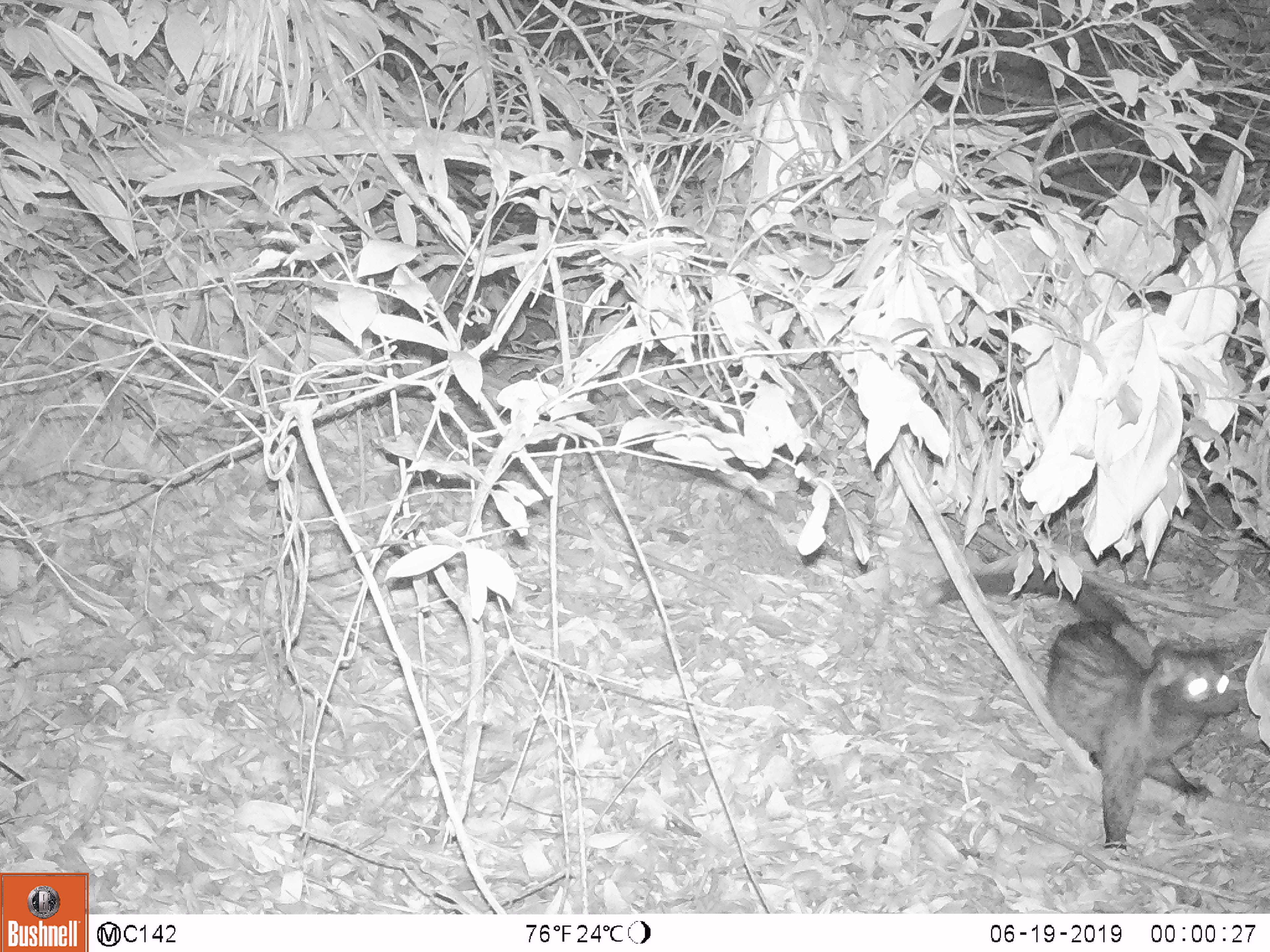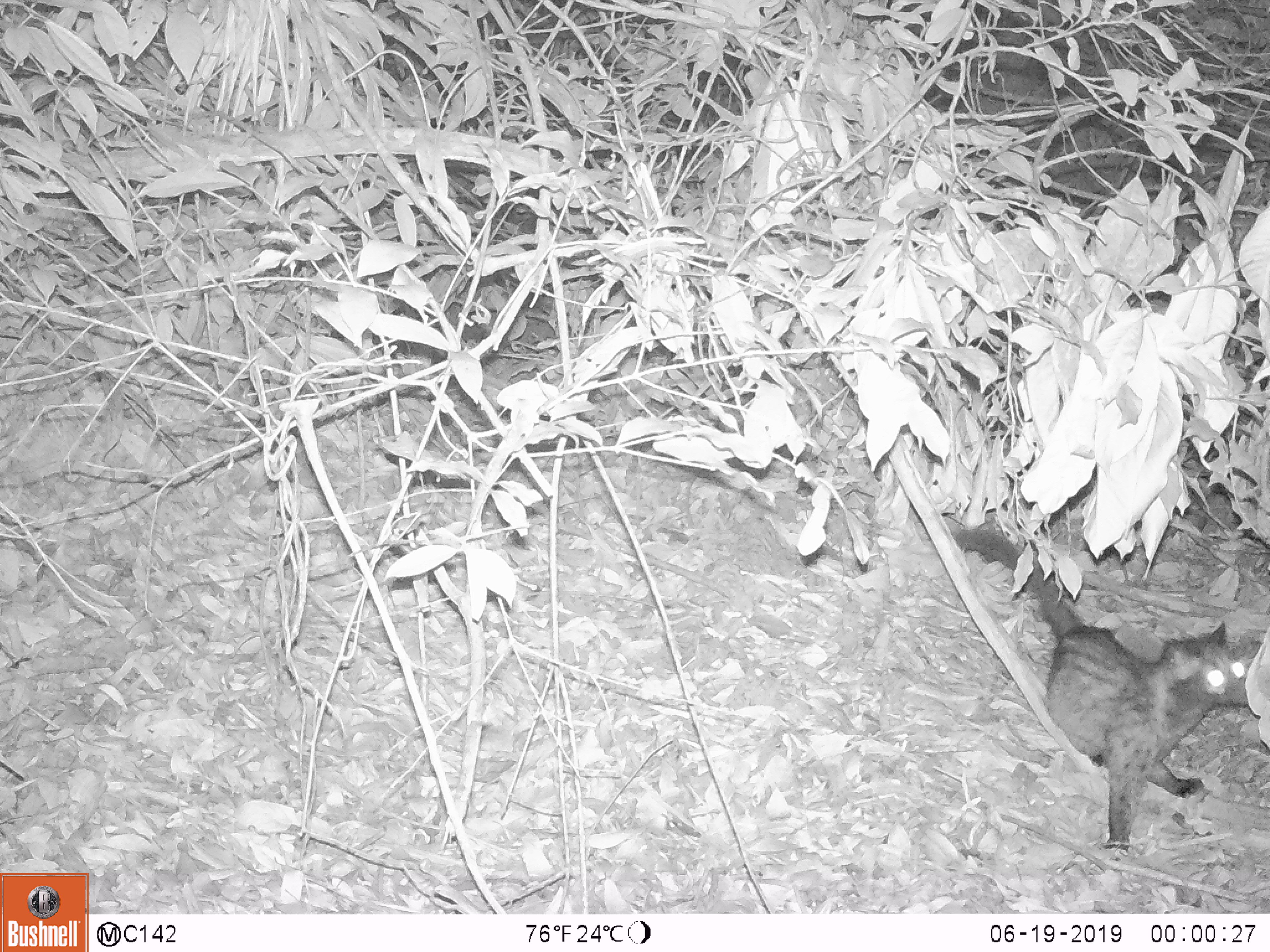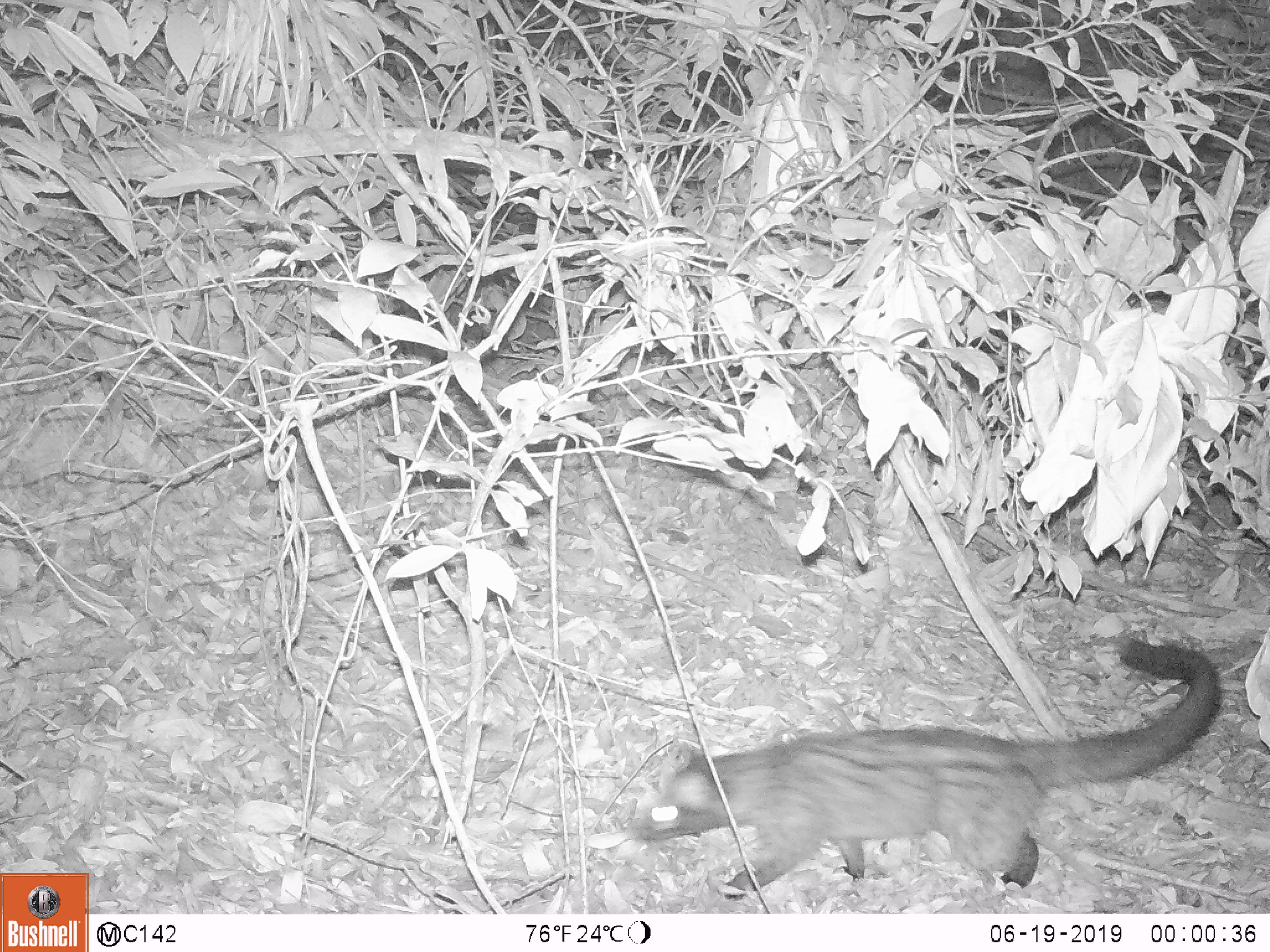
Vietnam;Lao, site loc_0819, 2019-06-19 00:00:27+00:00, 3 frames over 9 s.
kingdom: Animalia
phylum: Chordata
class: Mammalia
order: Carnivora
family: Viverridae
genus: Paradoxurus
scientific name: Paradoxurus hermaphroditus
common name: common palm civet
Common palm civet (Paradoxurus hermaphroditus). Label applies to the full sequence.